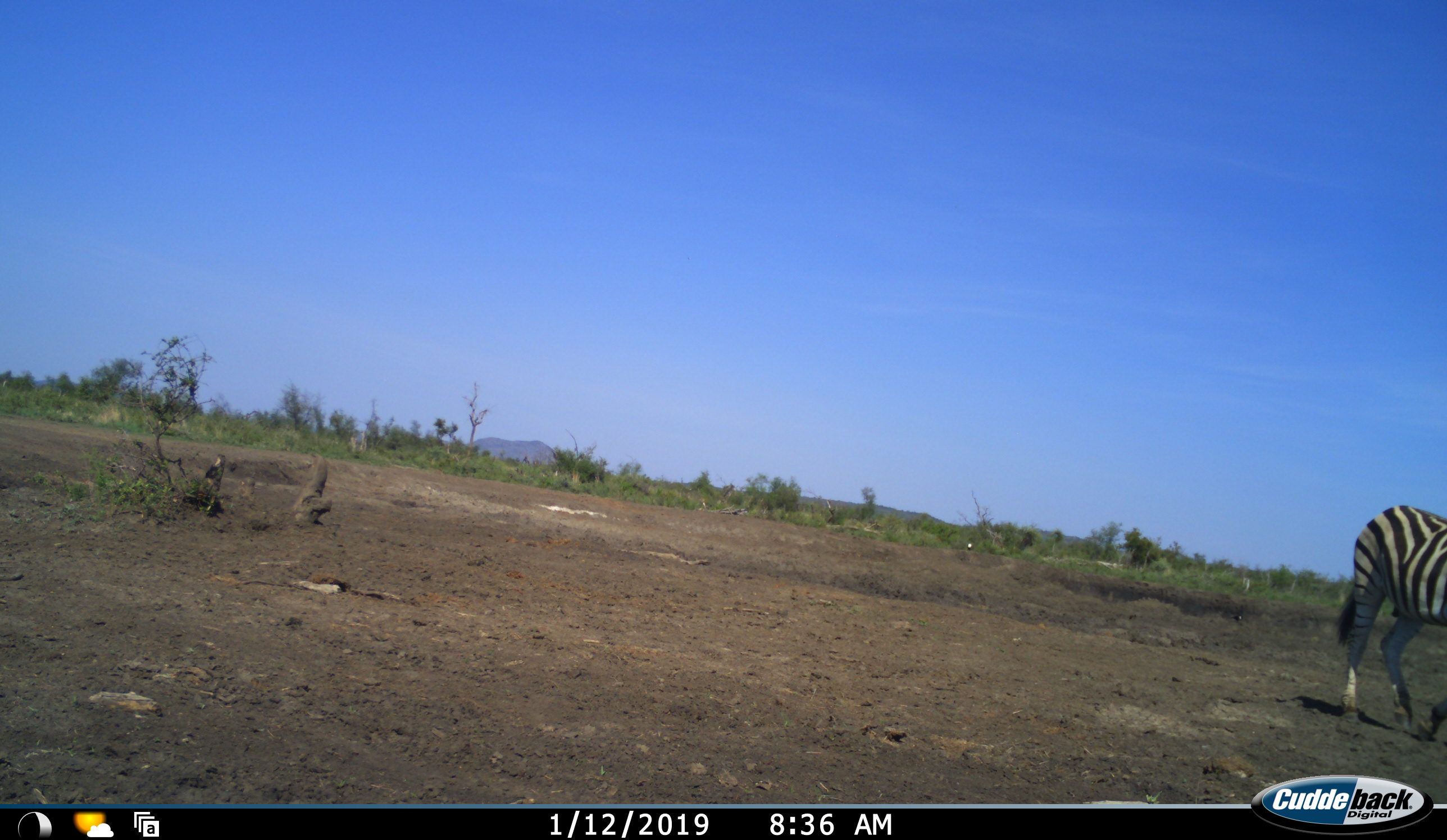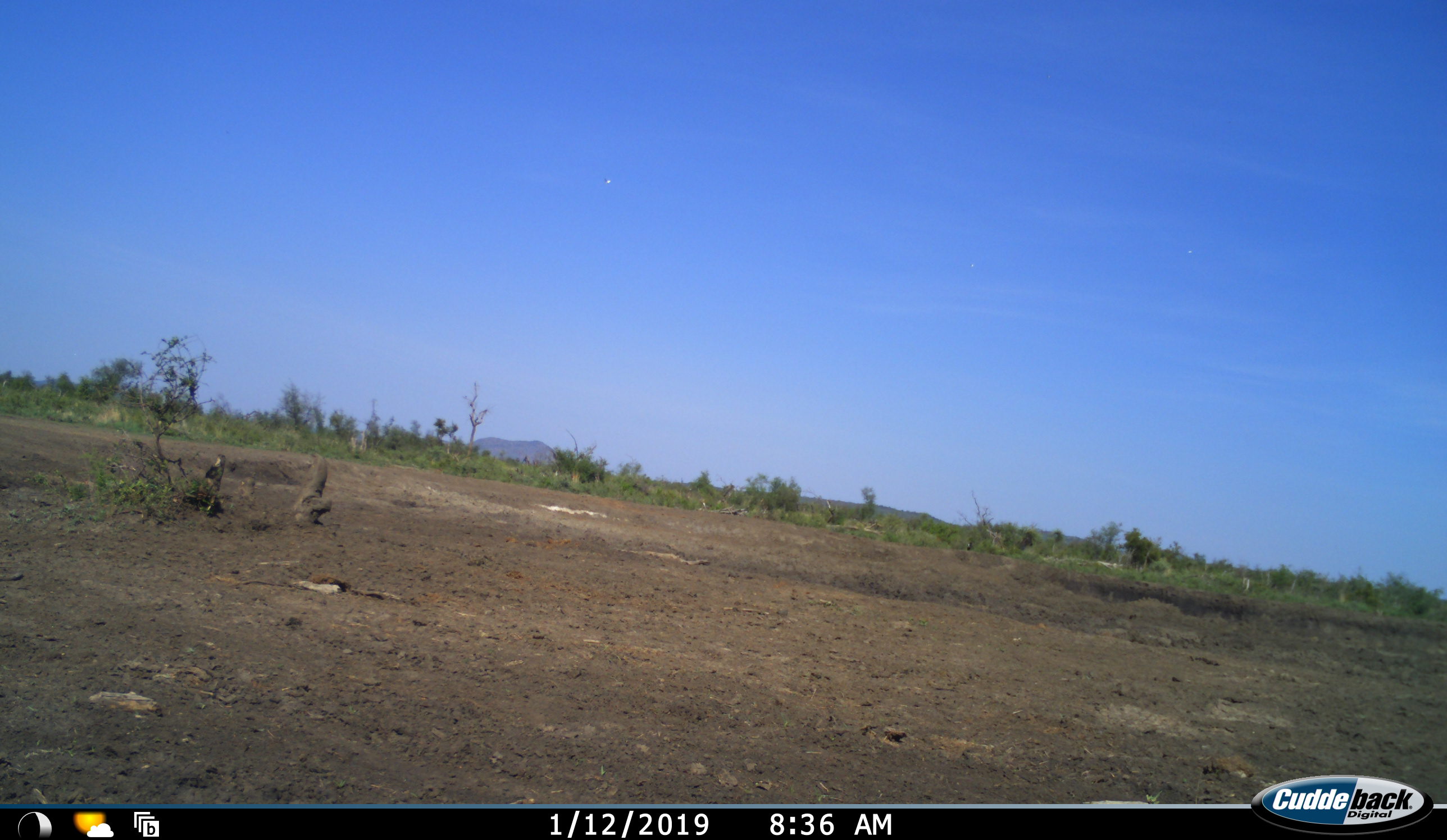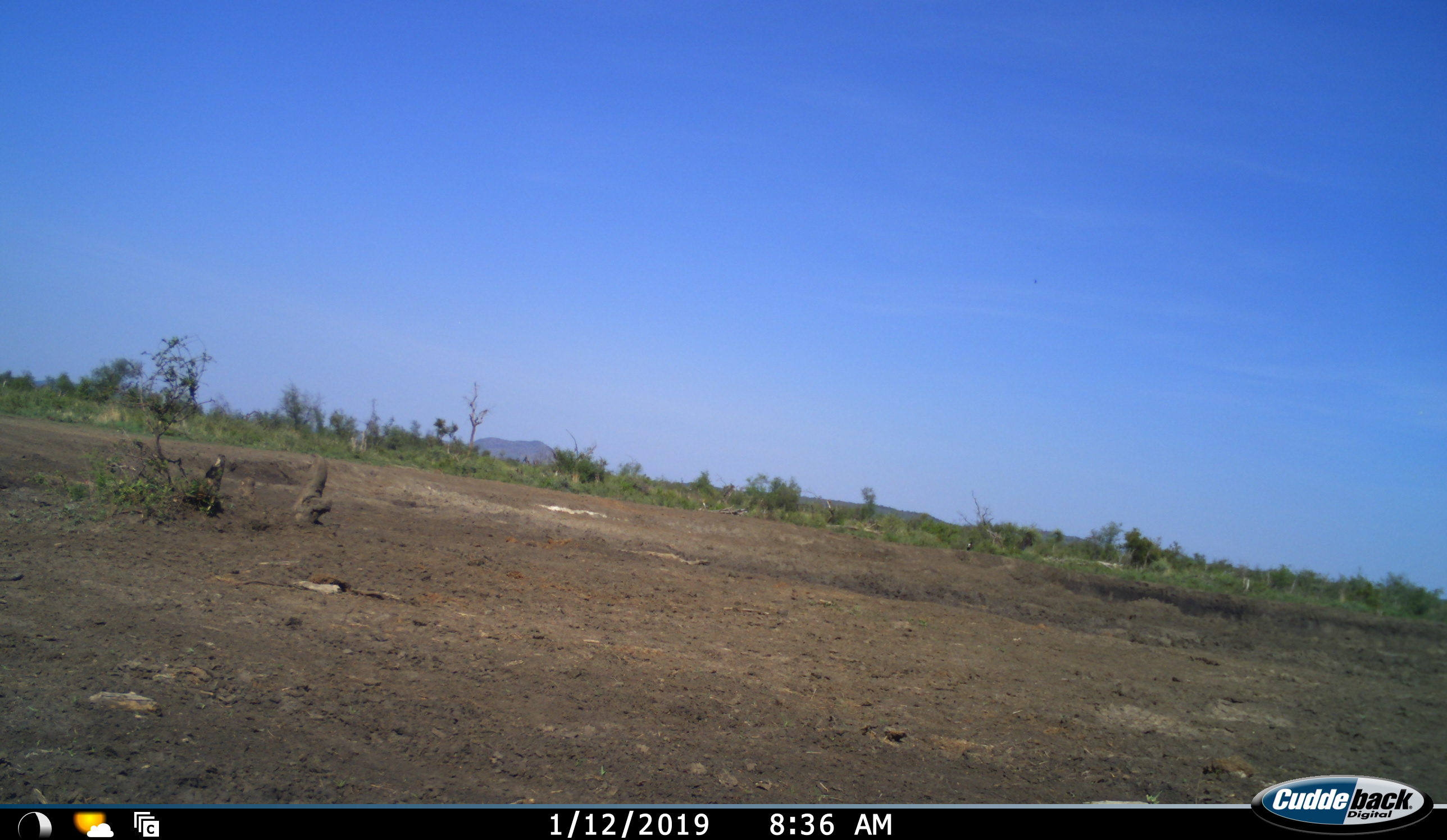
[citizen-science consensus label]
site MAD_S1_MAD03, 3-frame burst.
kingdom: Animalia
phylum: Chordata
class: Mammalia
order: Perissodactyla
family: Equidae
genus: Equus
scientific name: Equus quagga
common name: plains zebra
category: zebraplains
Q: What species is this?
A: Zebraplains (plains zebra) (Equus quagga).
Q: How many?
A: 1.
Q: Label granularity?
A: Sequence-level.